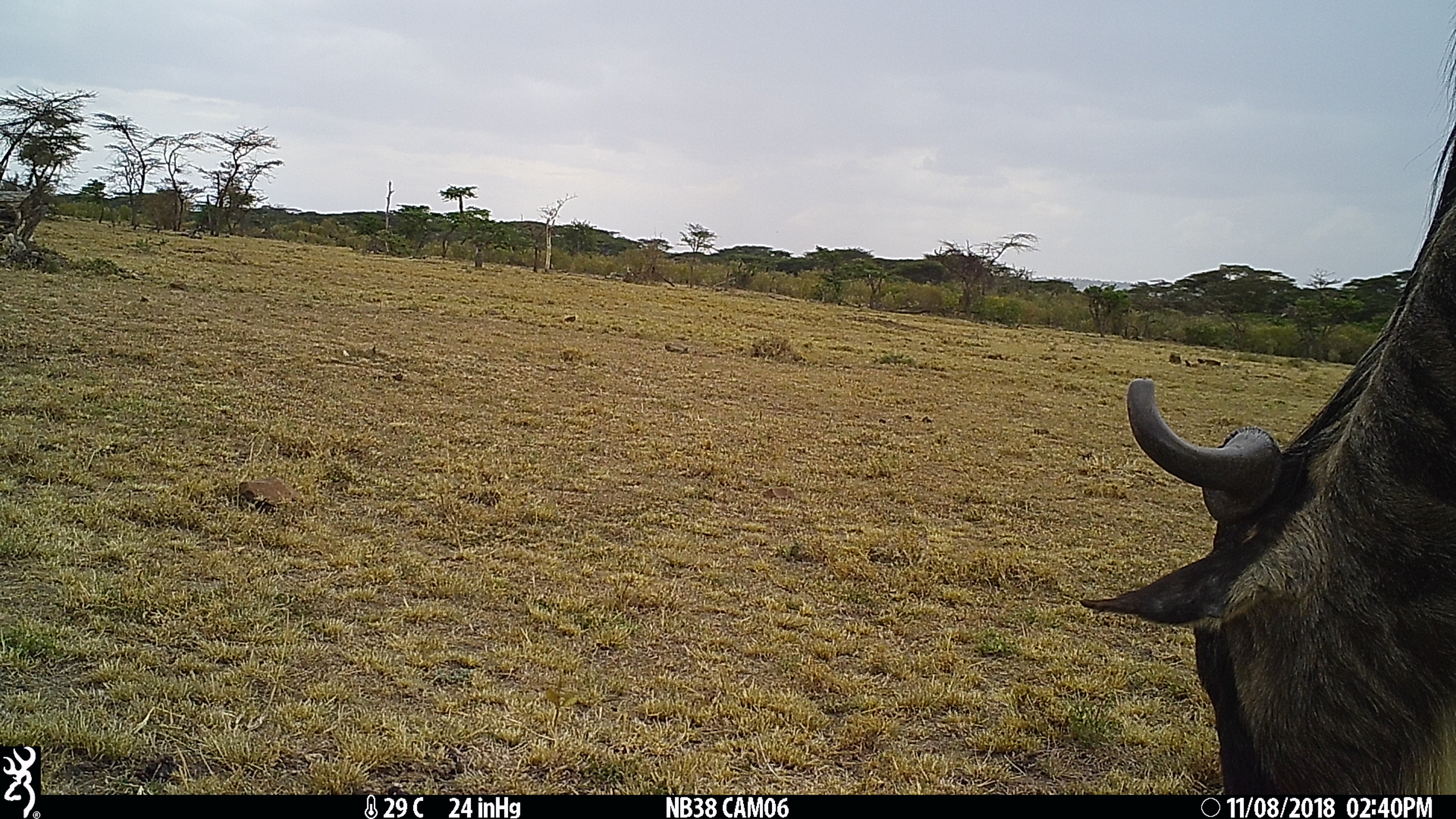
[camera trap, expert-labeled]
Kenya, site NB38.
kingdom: Animalia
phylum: Chordata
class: Mammalia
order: Artiodactyla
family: Bovidae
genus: Connochaetes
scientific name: Connochaetes taurinus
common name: blue wildebeest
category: wildebeest